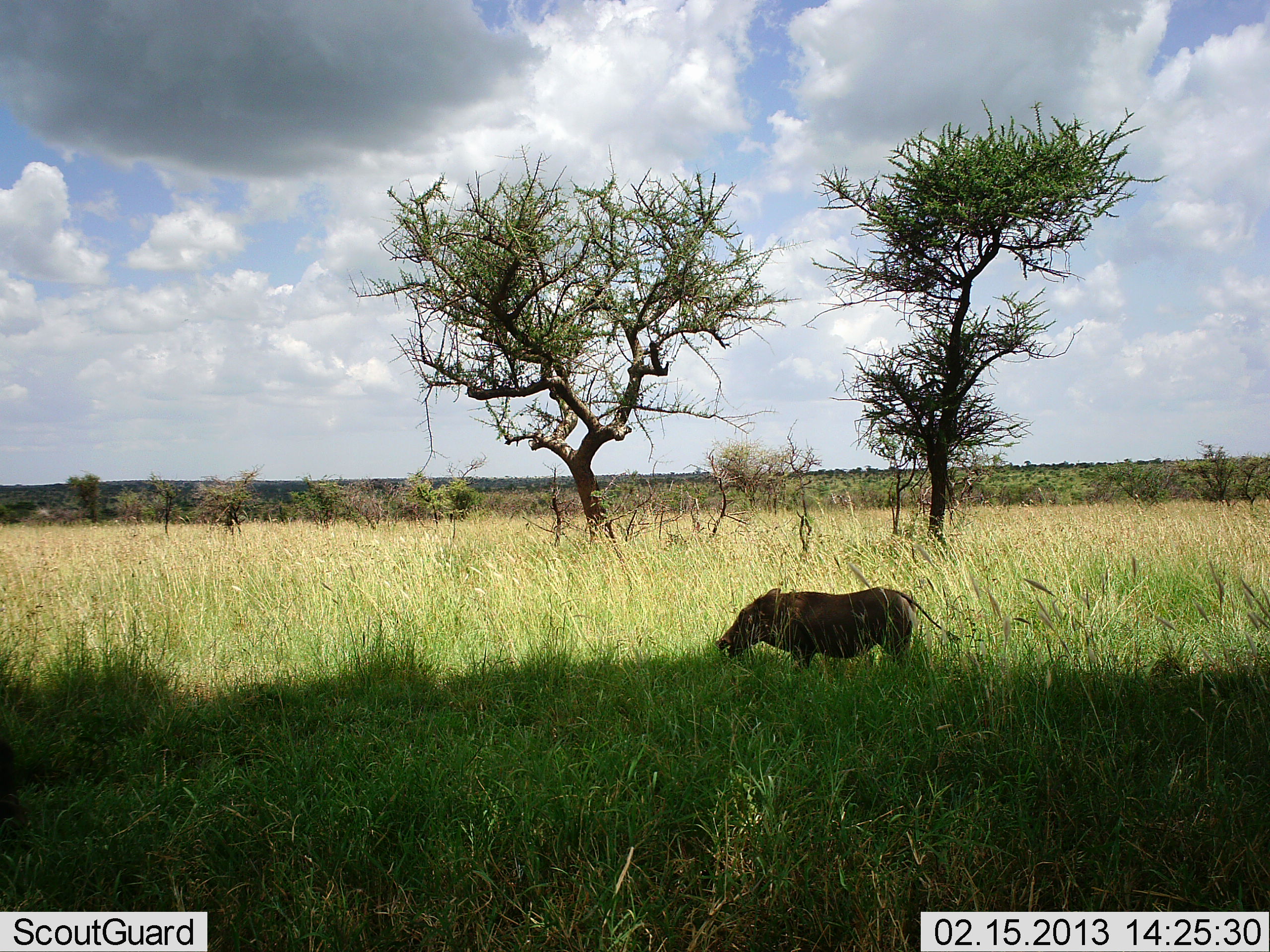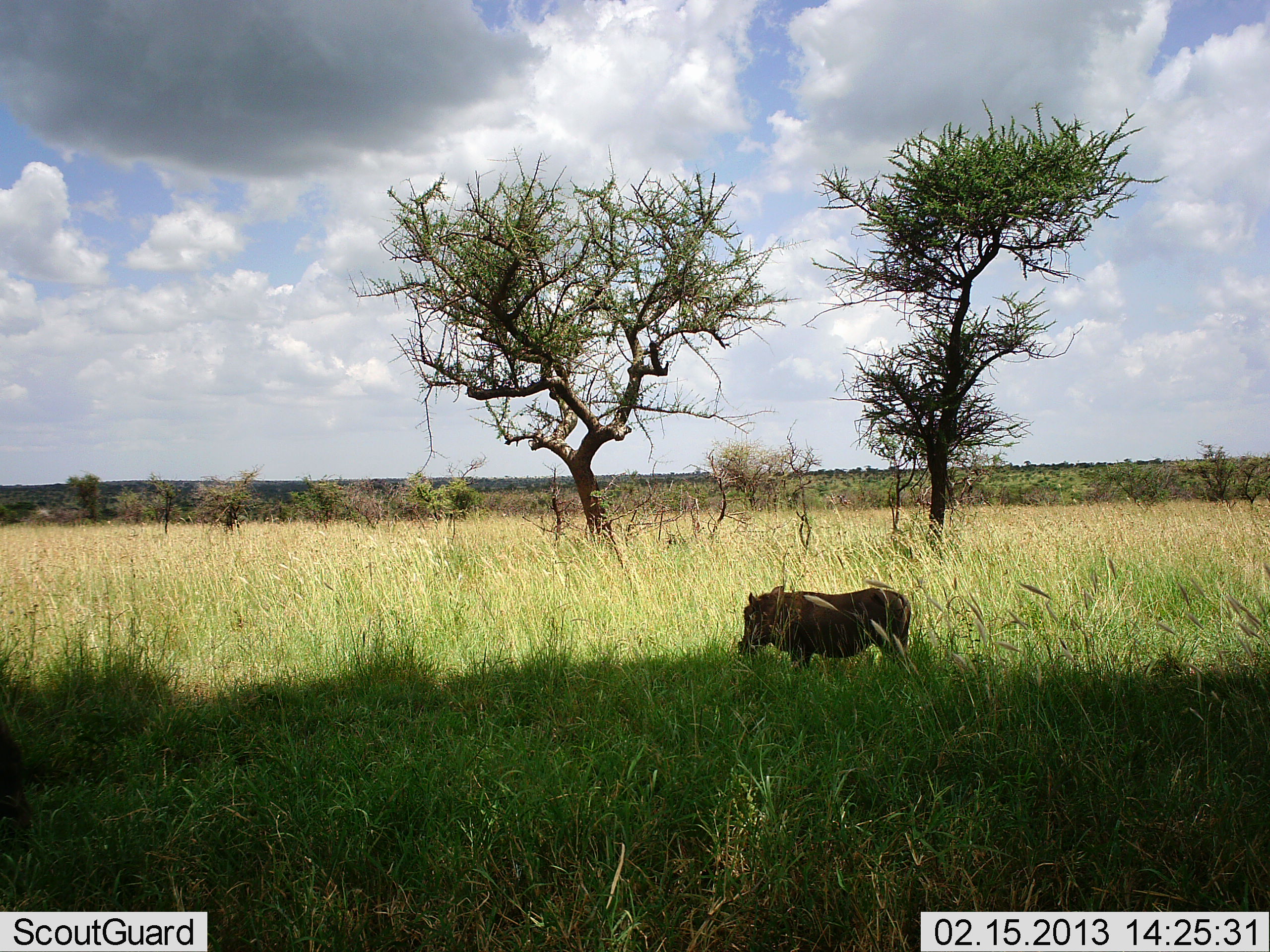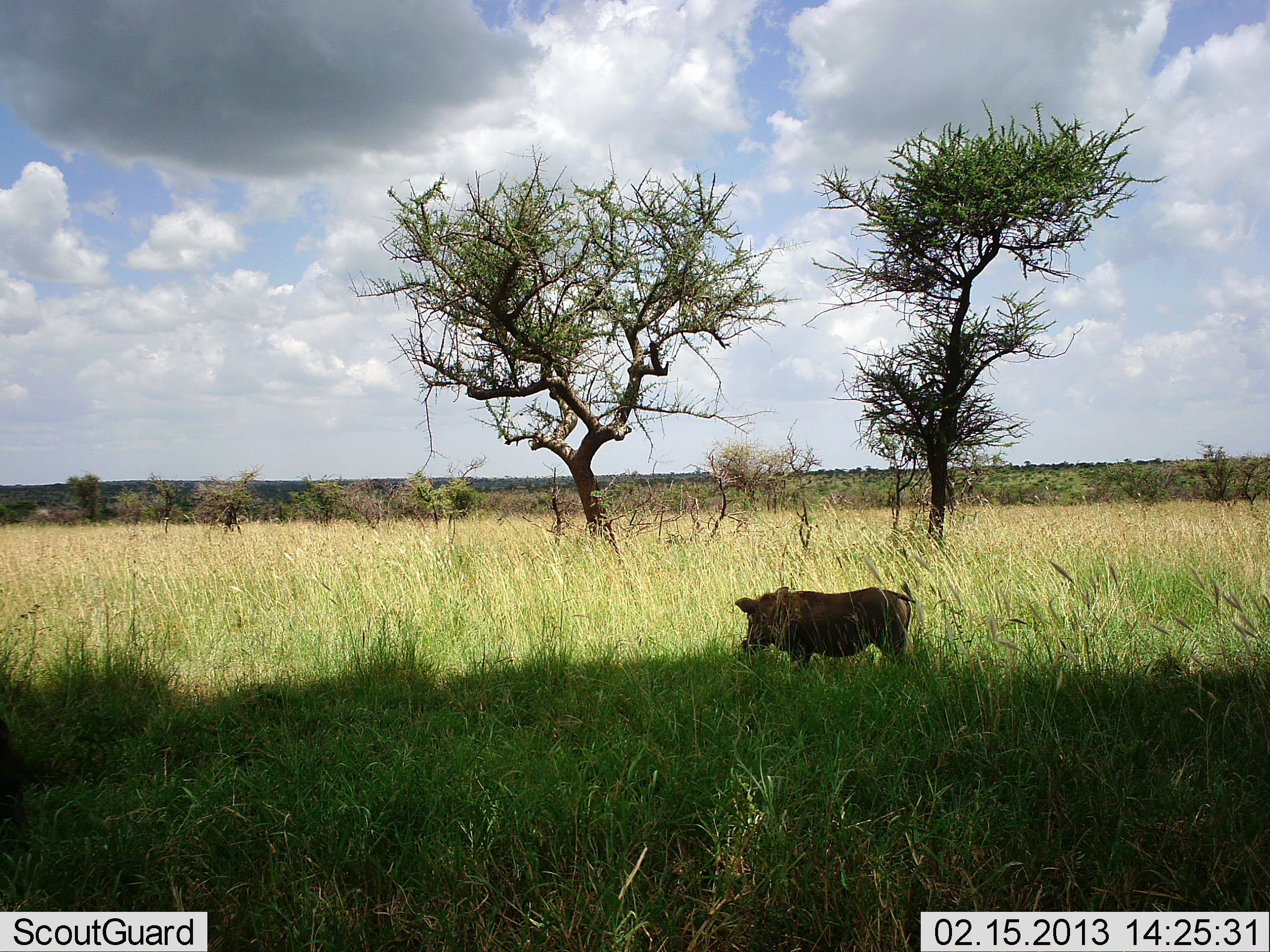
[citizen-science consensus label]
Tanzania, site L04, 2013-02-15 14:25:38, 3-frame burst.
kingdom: Animalia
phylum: Chordata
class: Mammalia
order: Artiodactyla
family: Suidae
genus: Phacochoerus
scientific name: Phacochoerus africanus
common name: warthog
Warthog (Phacochoerus africanus), count 1. Behavior (volunteer vote fractions): standing 82%, resting 0%, moving 5%, interacting 0%. Young present (vote fraction): 0%. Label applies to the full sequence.